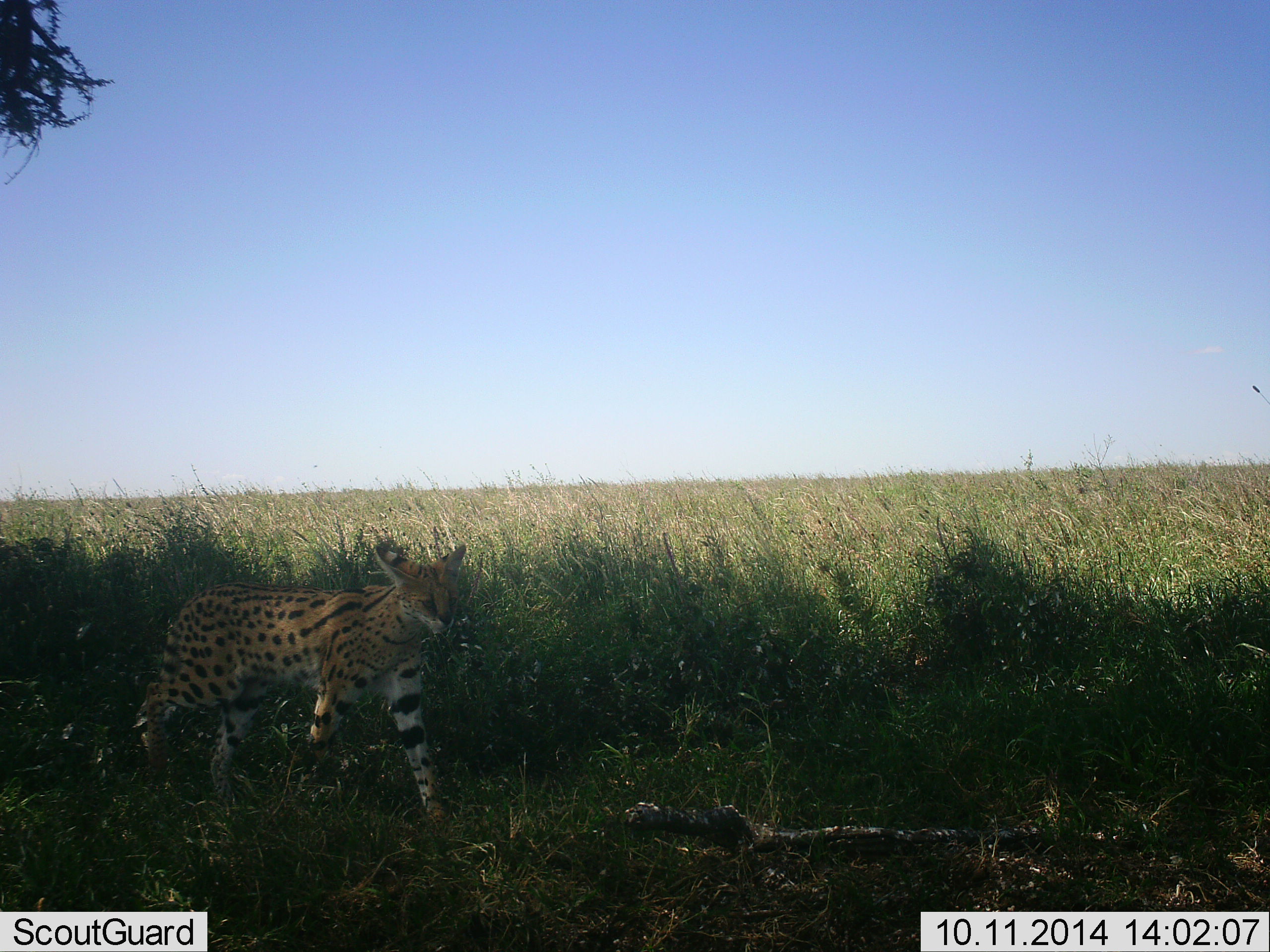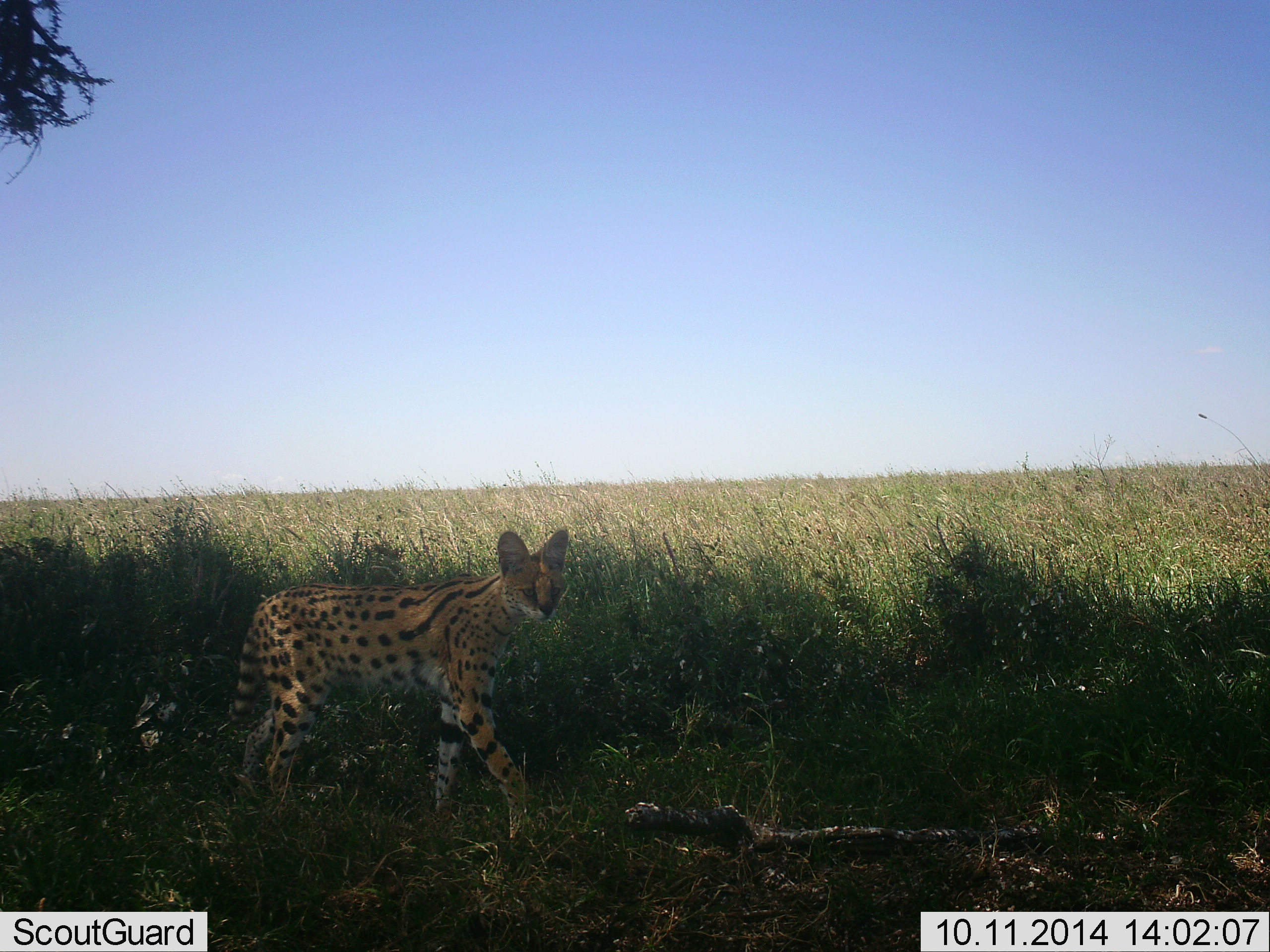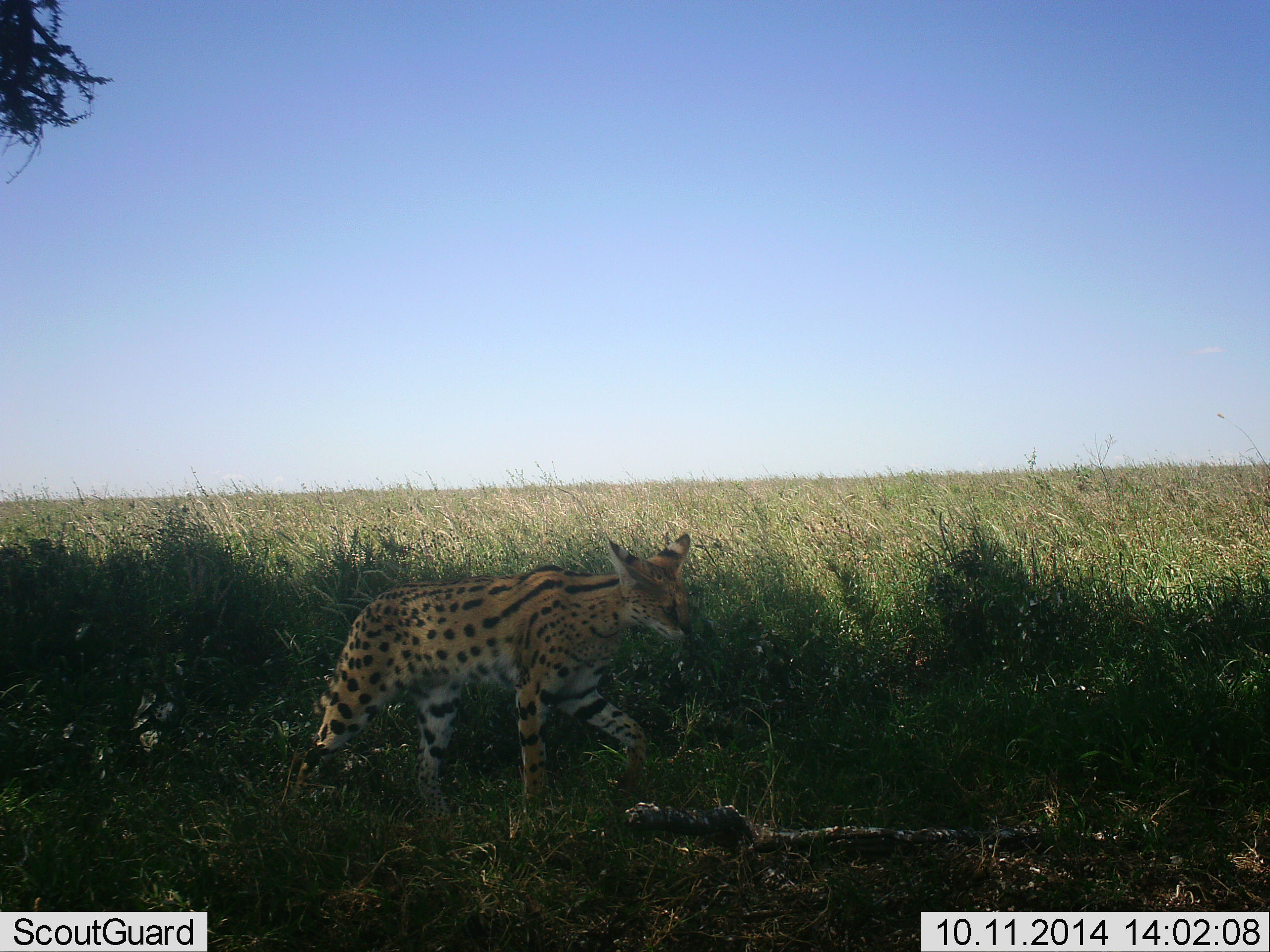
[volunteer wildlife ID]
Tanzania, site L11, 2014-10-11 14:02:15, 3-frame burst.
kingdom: Animalia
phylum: Chordata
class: Mammalia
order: Carnivora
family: Felidae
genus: Leptailurus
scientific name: Leptailurus serval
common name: serval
Serval (Leptailurus serval), count 1. Behavior (volunteer vote fractions): standing 10%, resting 0%, moving 90%, interacting 0%. Young present (vote fraction): 0%. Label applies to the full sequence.